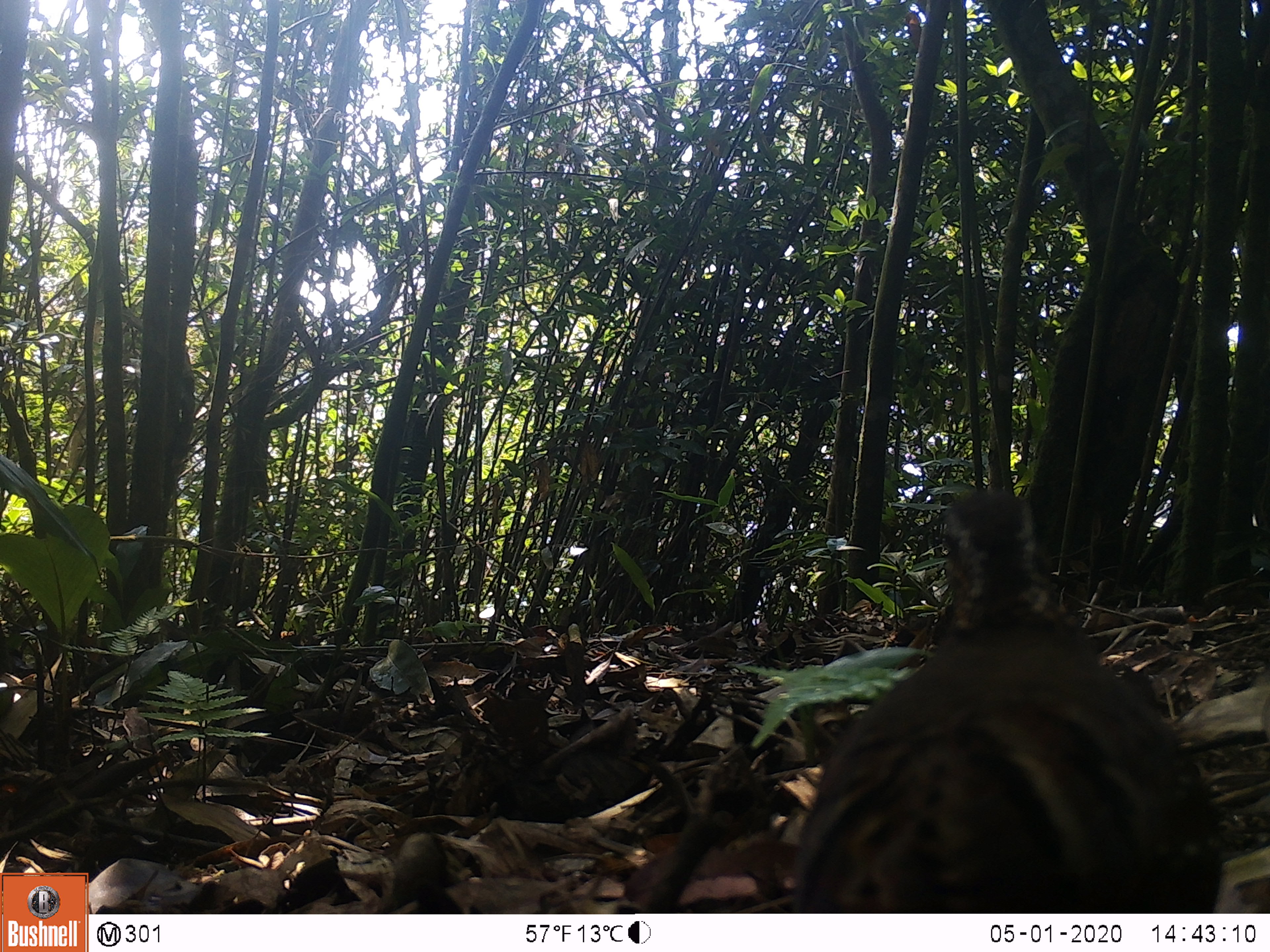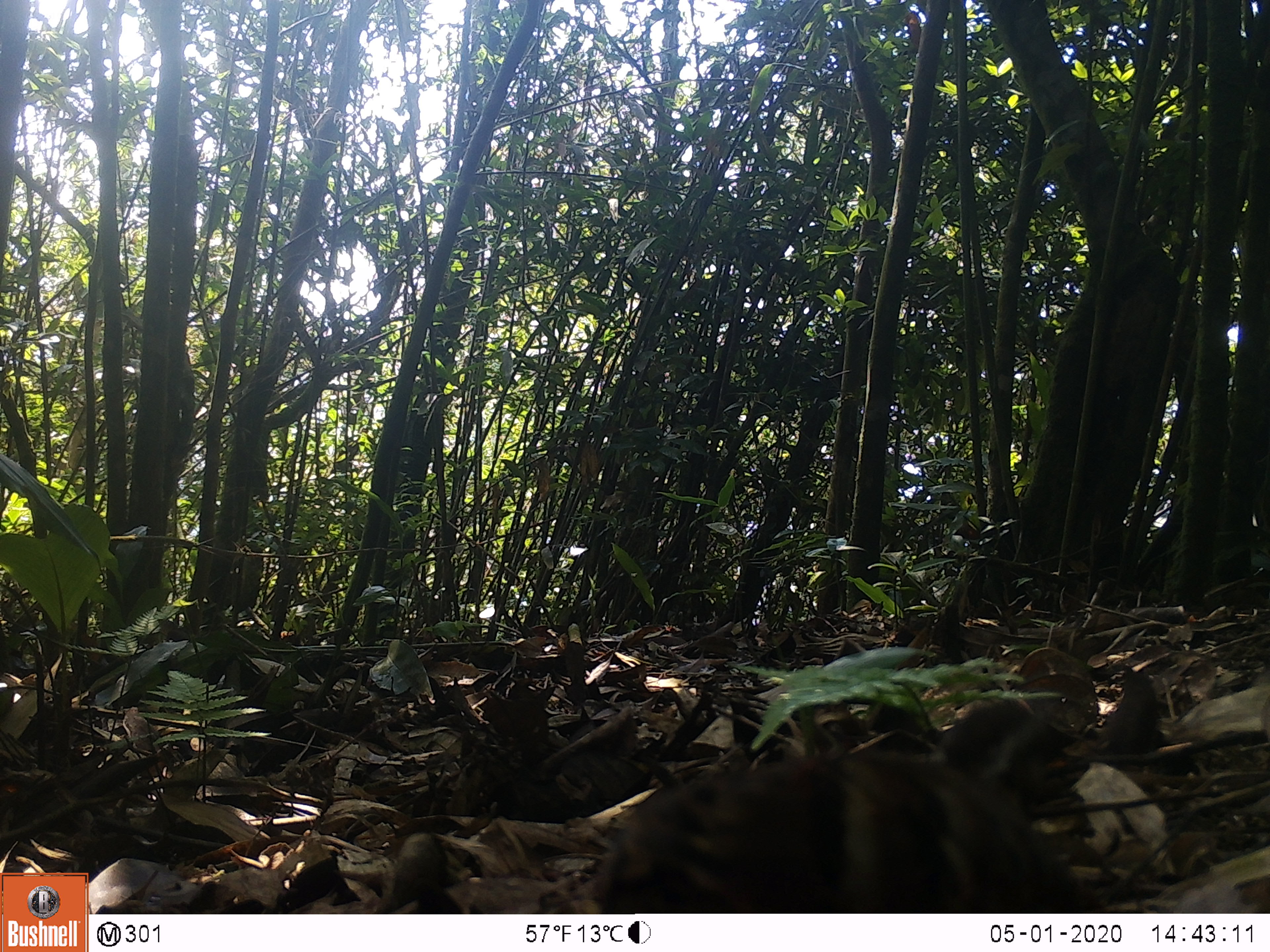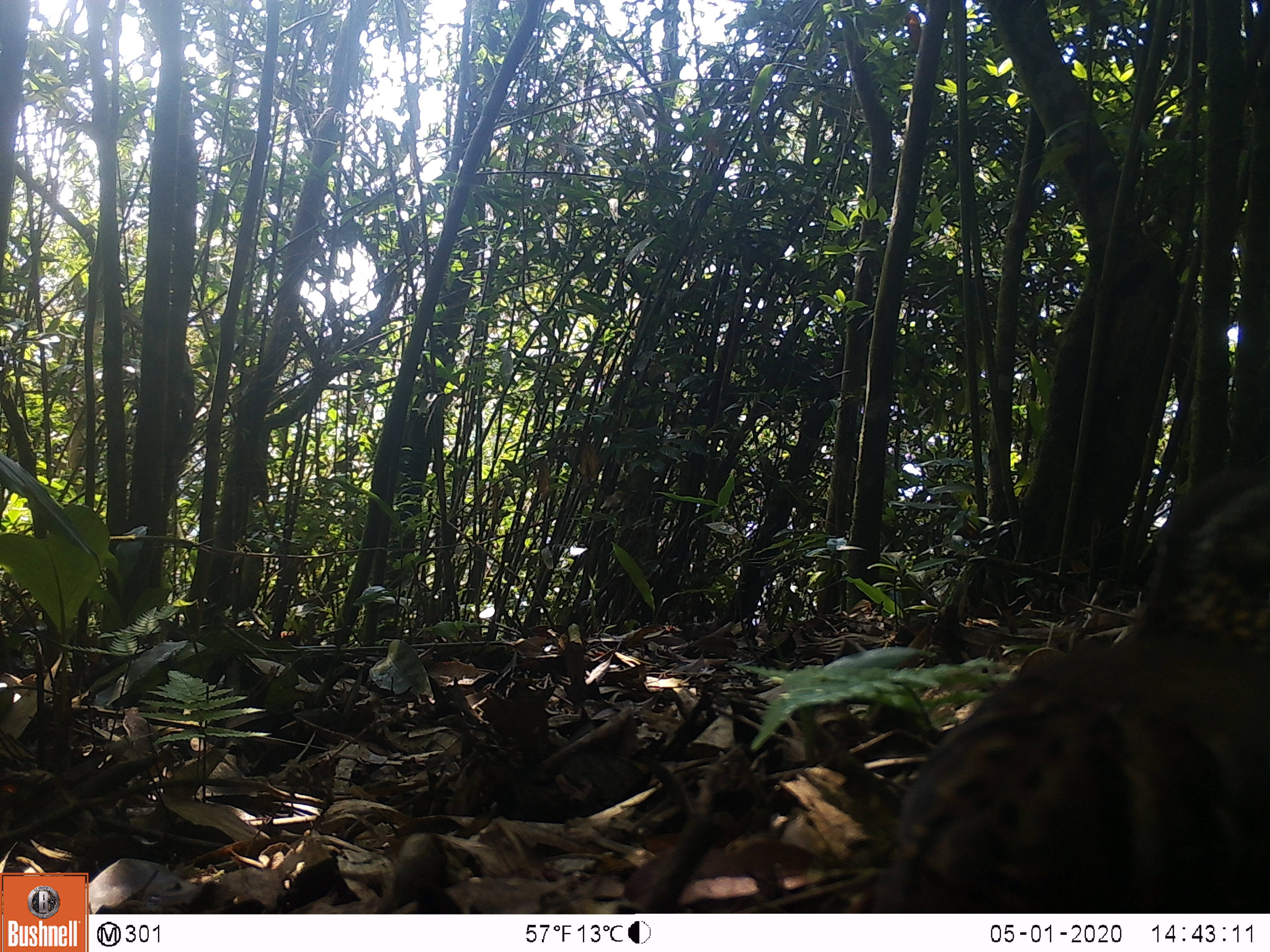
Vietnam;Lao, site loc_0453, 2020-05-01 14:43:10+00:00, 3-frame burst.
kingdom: Animalia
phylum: Chordata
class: Aves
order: Galliformes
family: Phasianidae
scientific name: Phasianidae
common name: partridge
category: unidentified partridge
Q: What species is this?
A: Unidentified partridge (partridge) (Phasianidae).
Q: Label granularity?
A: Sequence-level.